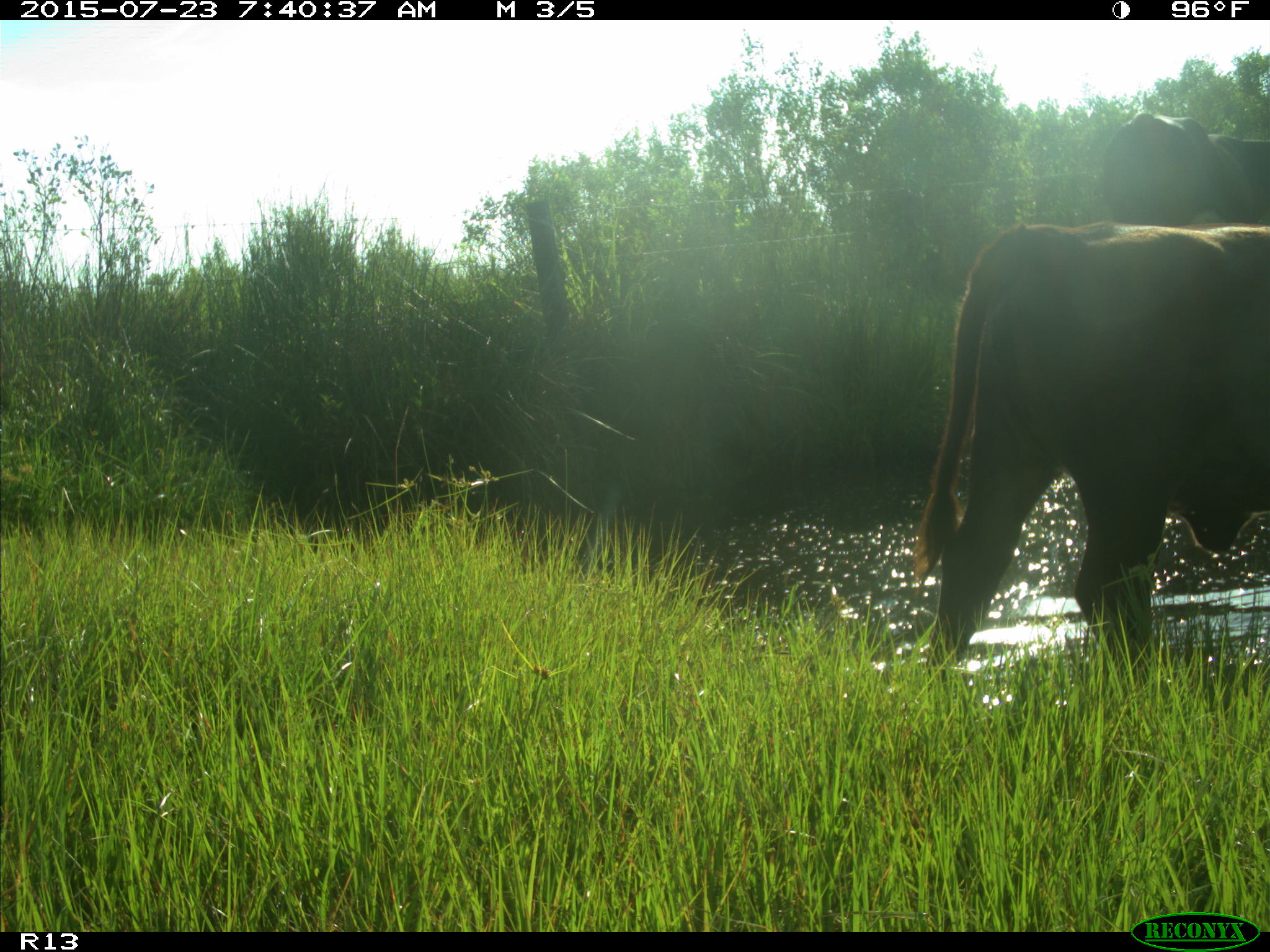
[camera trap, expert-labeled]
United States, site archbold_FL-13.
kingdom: Animalia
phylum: Chordata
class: Mammalia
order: Artiodactyla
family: Bovidae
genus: Bos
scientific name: Bos taurus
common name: domestic cow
Bos taurus (domestic cow).